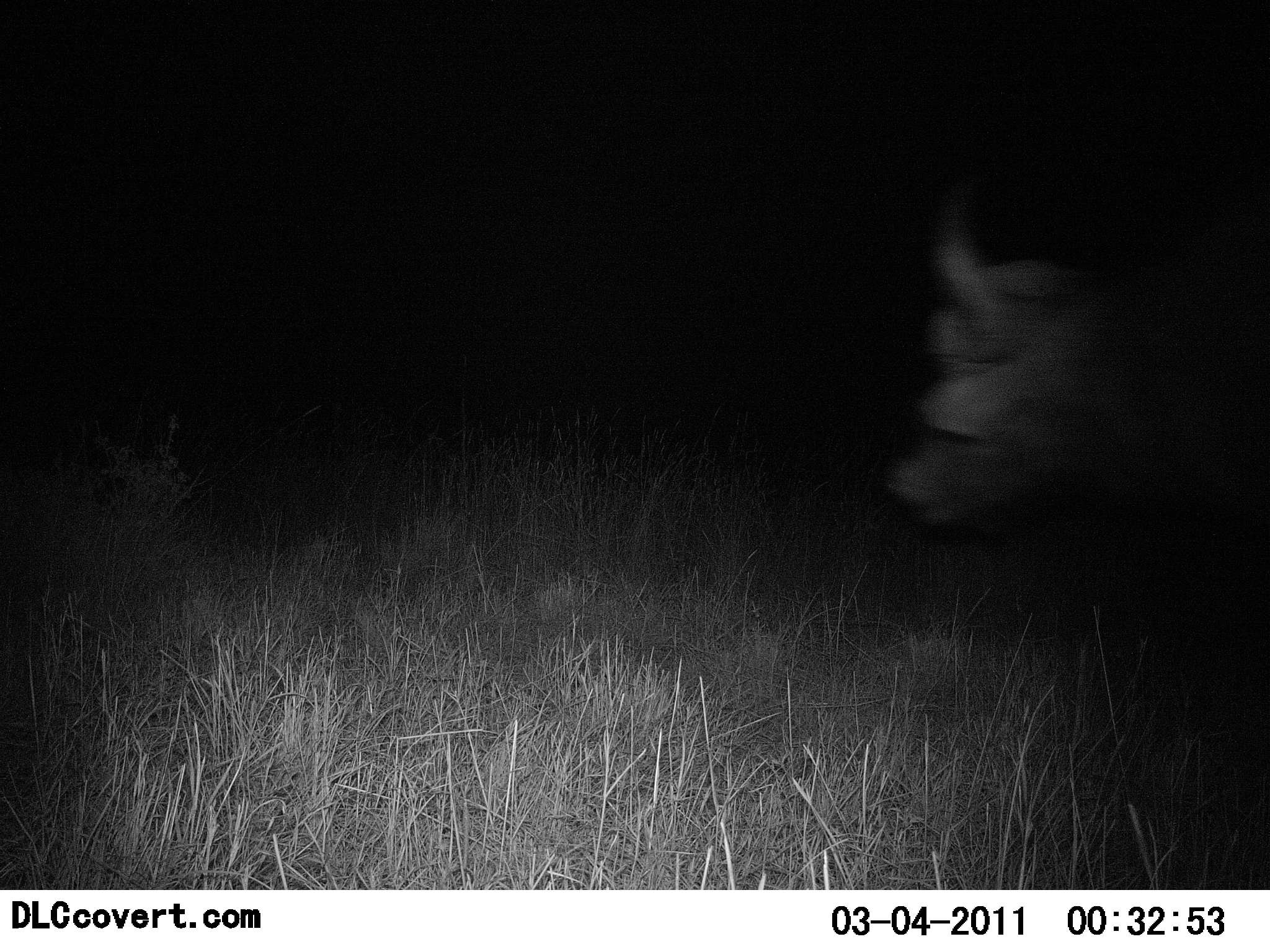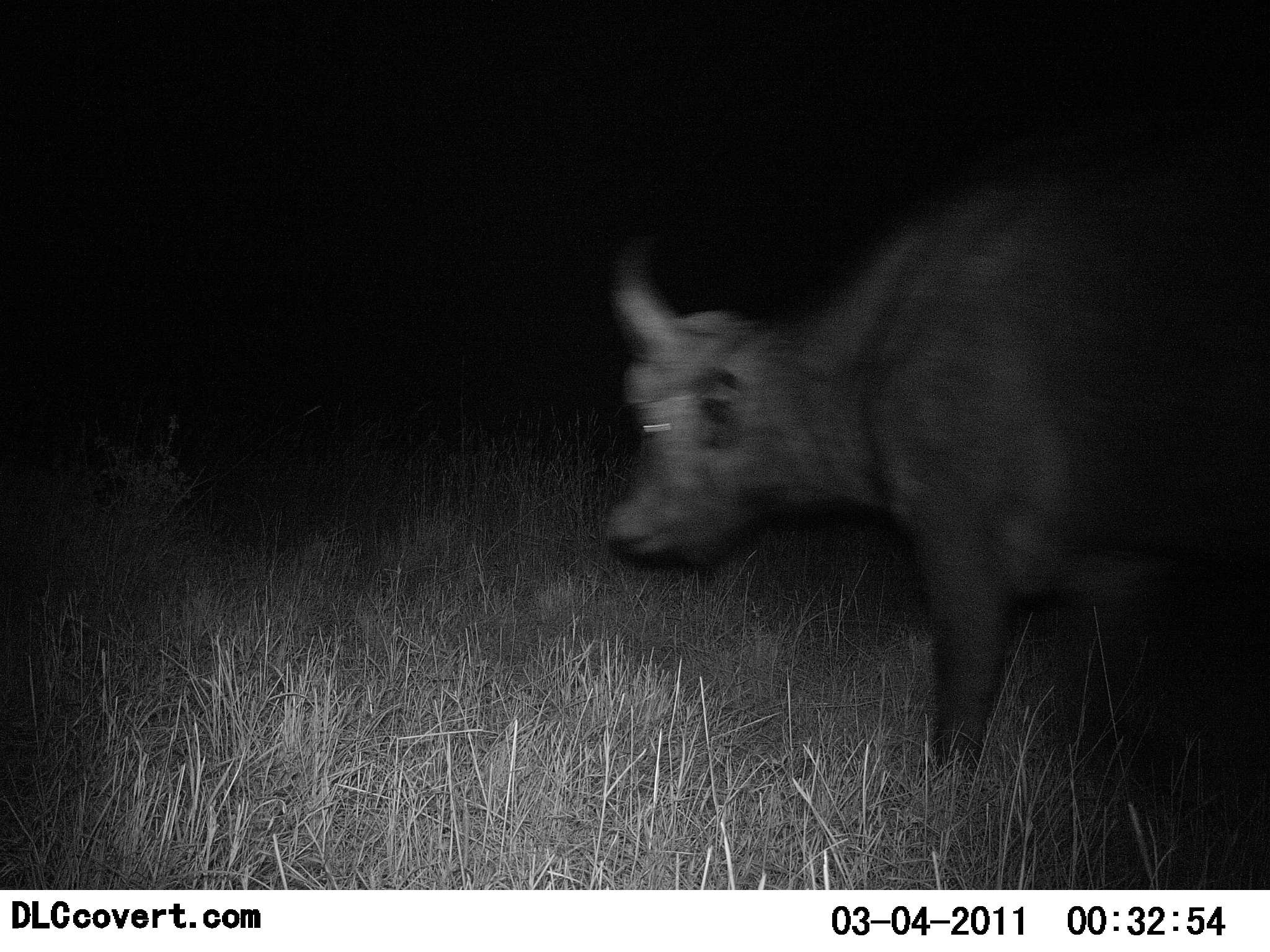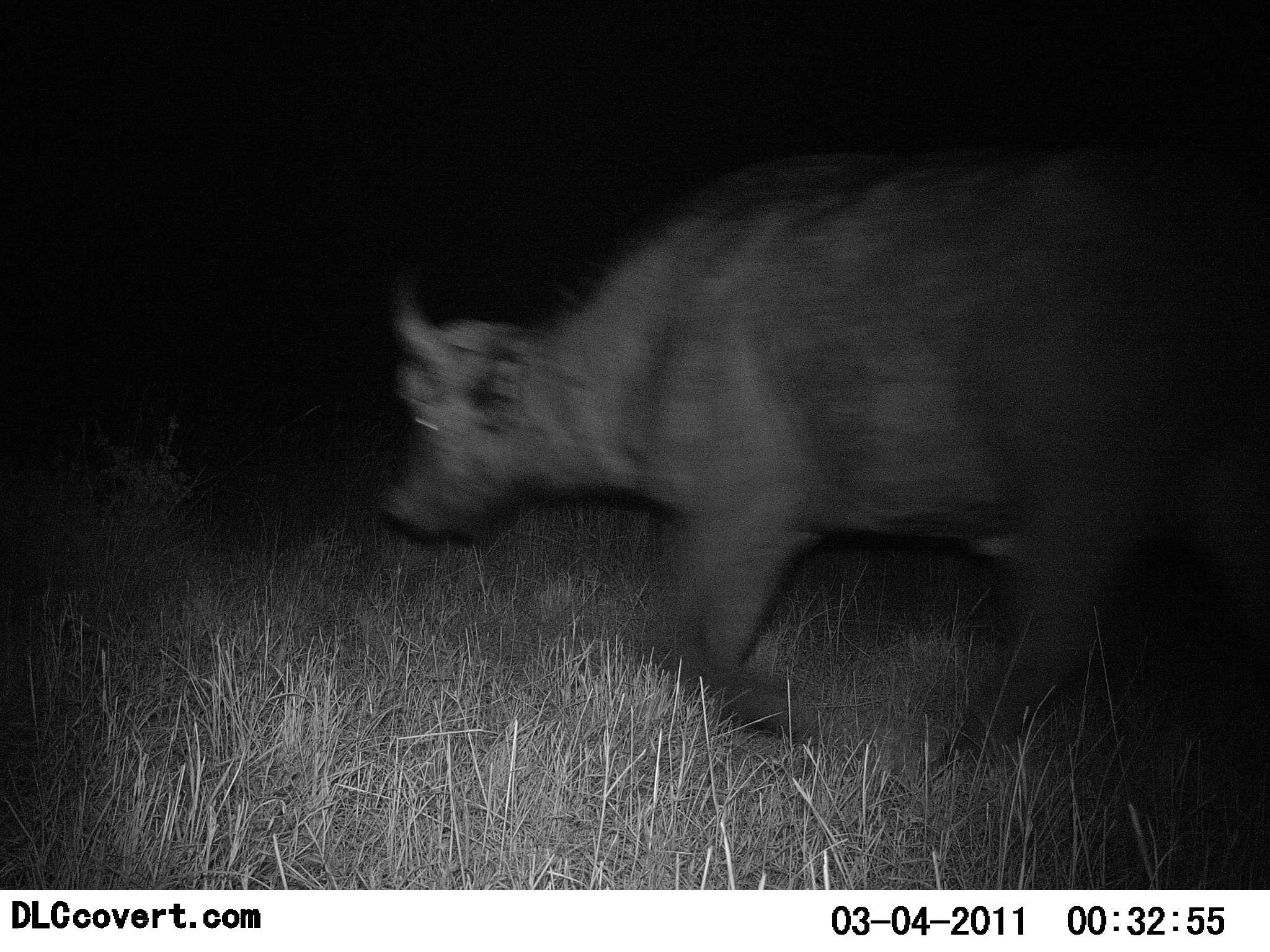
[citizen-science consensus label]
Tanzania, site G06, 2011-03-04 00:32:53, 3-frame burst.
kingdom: Animalia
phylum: Chordata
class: Mammalia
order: Artiodactyla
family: Bovidae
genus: Syncerus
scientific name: Syncerus caffer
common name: cape buffalo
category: buffalo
Buffalo (cape buffalo) (Syncerus caffer), count 1. Behavior (volunteer vote fractions): standing 0%, resting 0%, moving 100%, interacting 0%. Young present (vote fraction): 0%. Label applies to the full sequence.